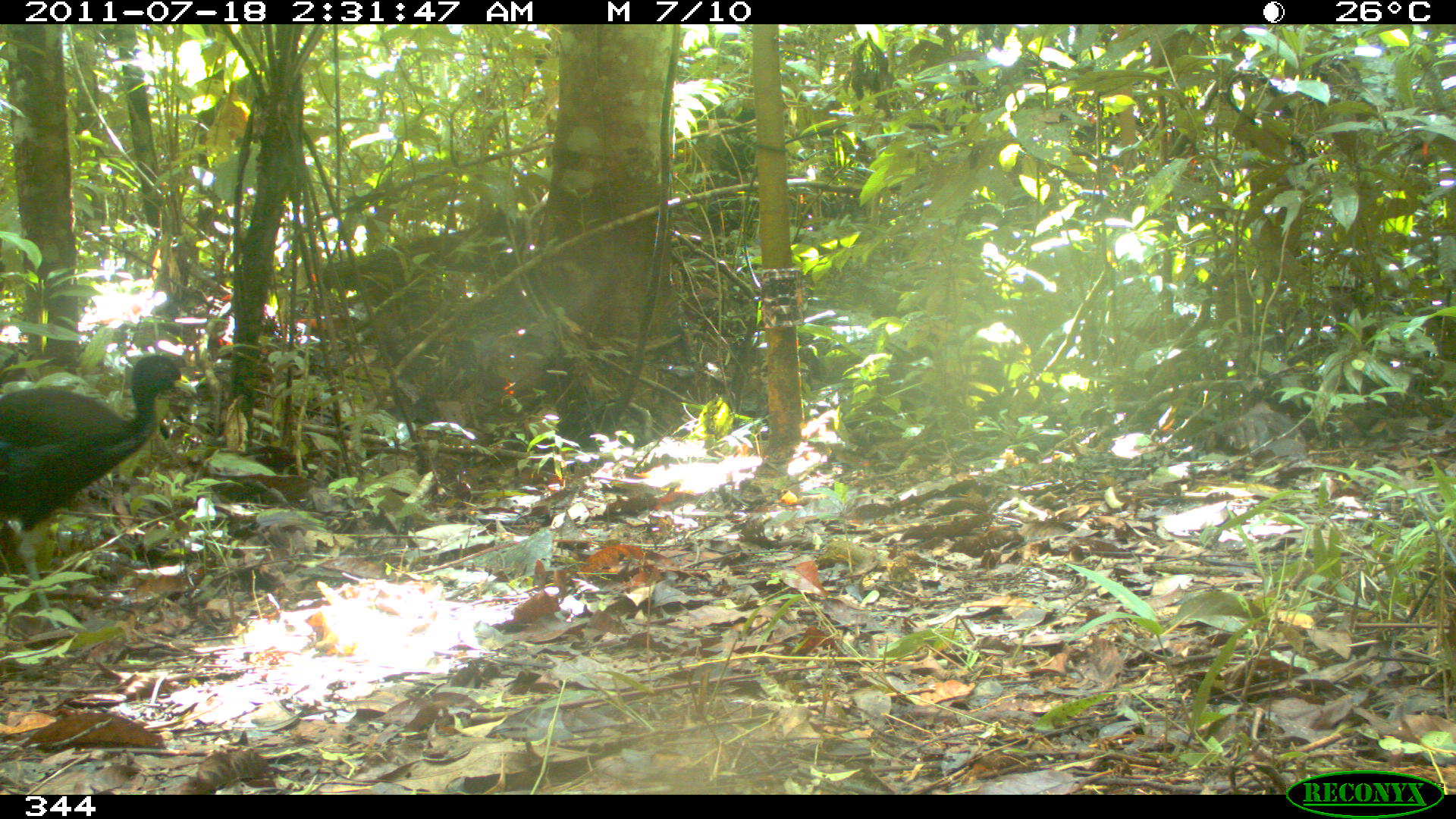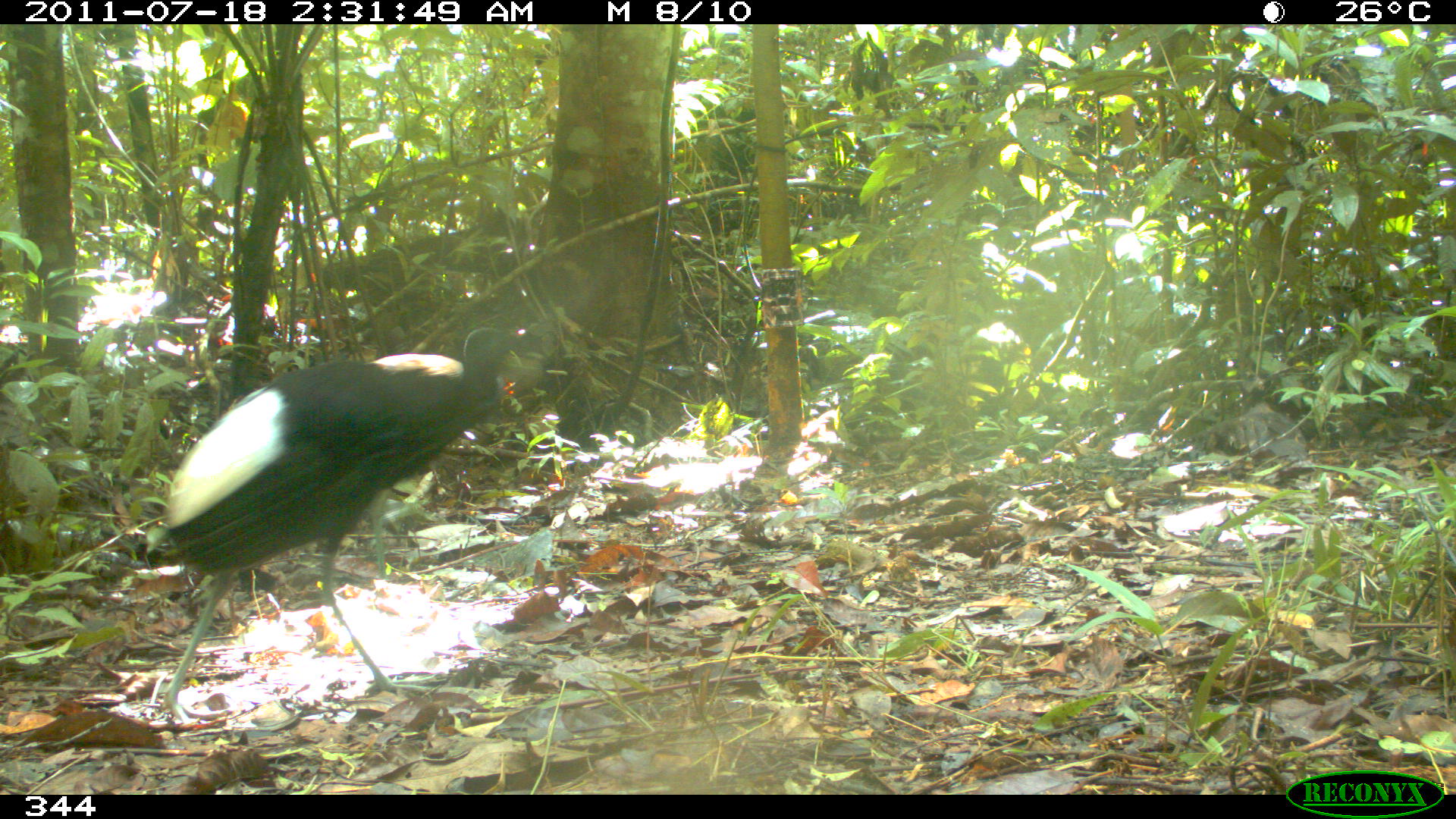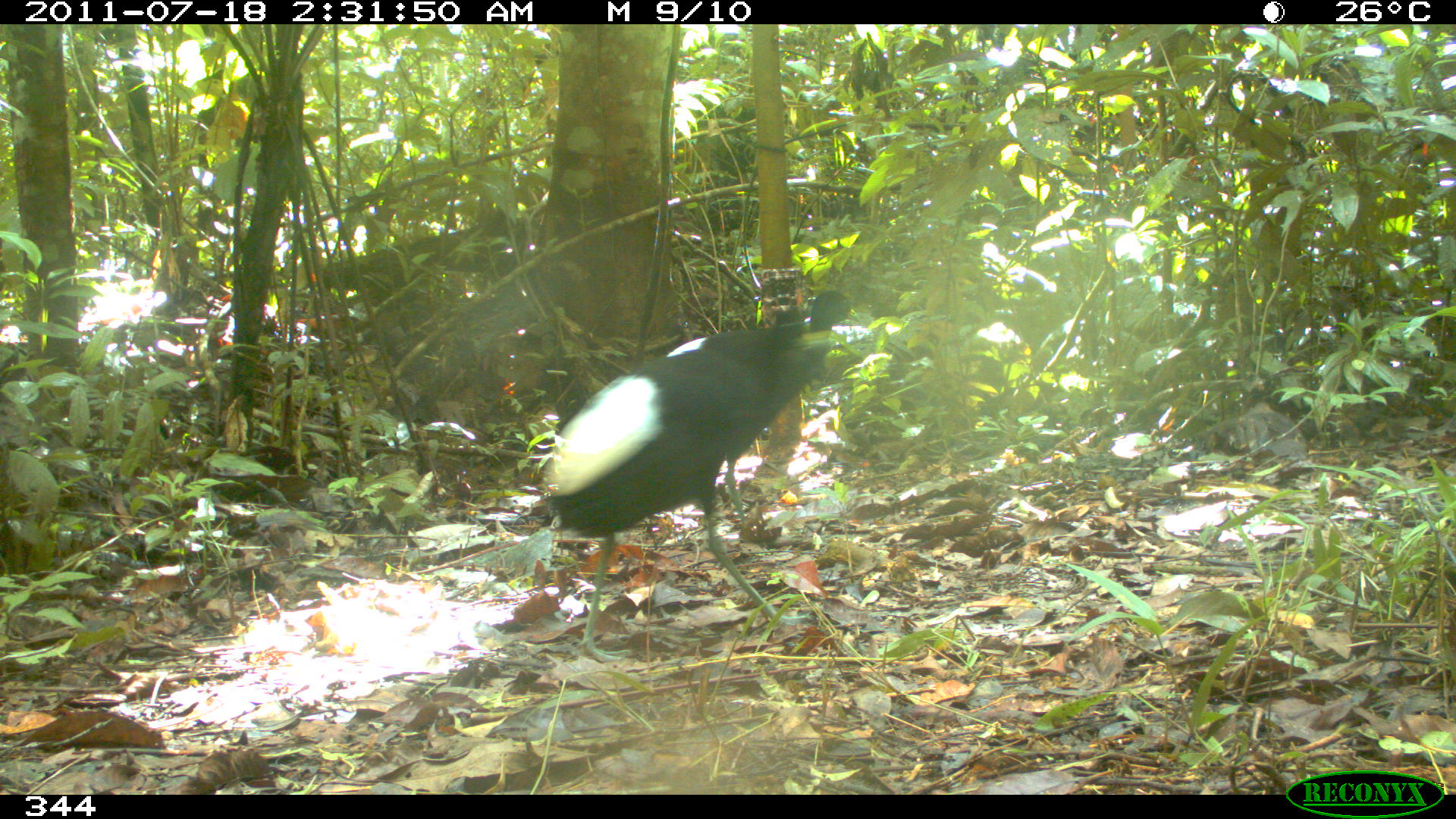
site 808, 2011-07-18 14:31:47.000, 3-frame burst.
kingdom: Animalia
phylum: Chordata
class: Aves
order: Gruiformes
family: Psophiidae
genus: Psophia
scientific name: Psophia leucoptera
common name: pale-winged trumpeter